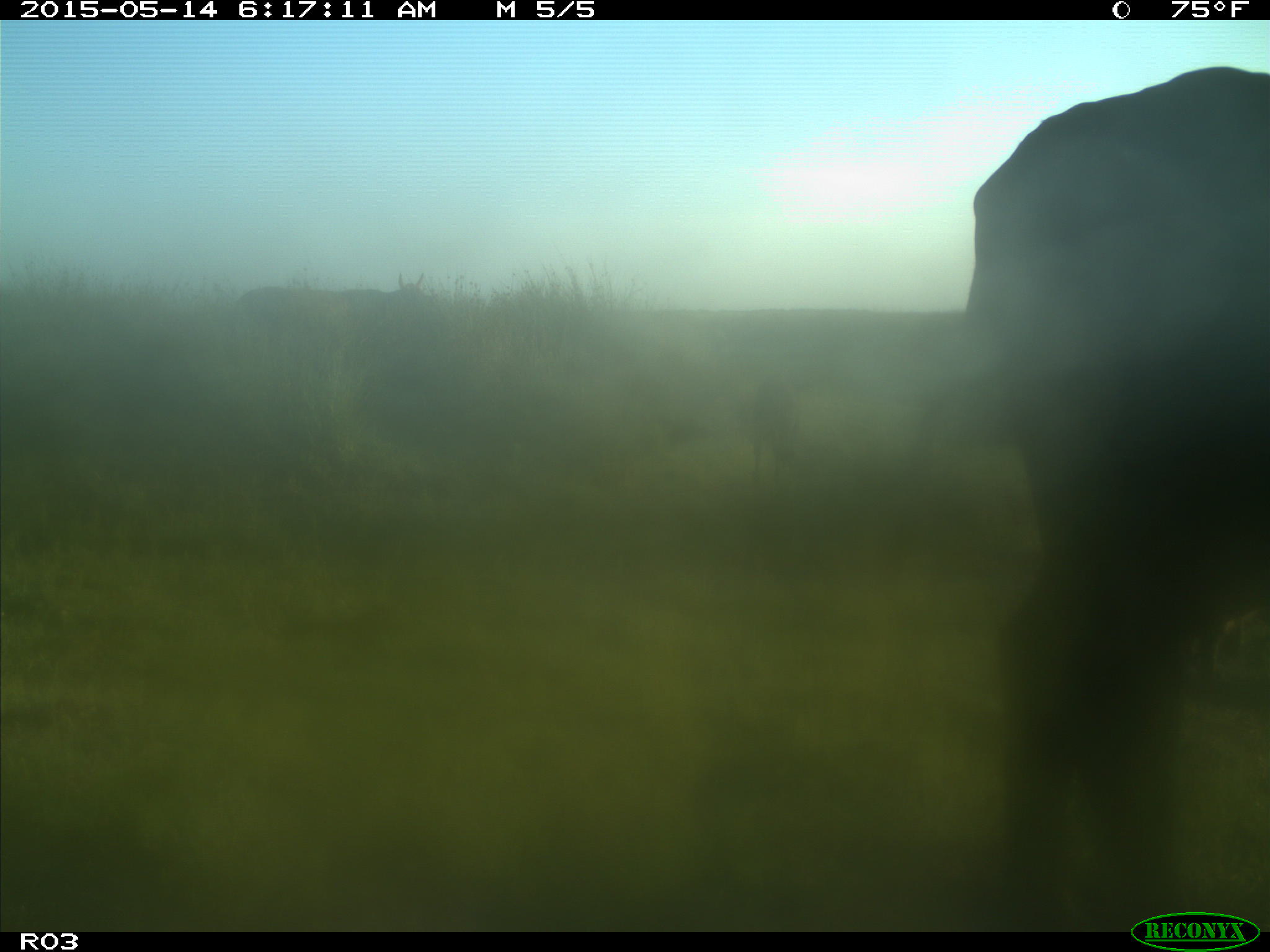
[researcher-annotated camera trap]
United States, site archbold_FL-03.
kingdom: Animalia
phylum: Chordata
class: Mammalia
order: Artiodactyla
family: Bovidae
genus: Bos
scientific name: Bos taurus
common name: domestic cow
Bos taurus (domestic cow).